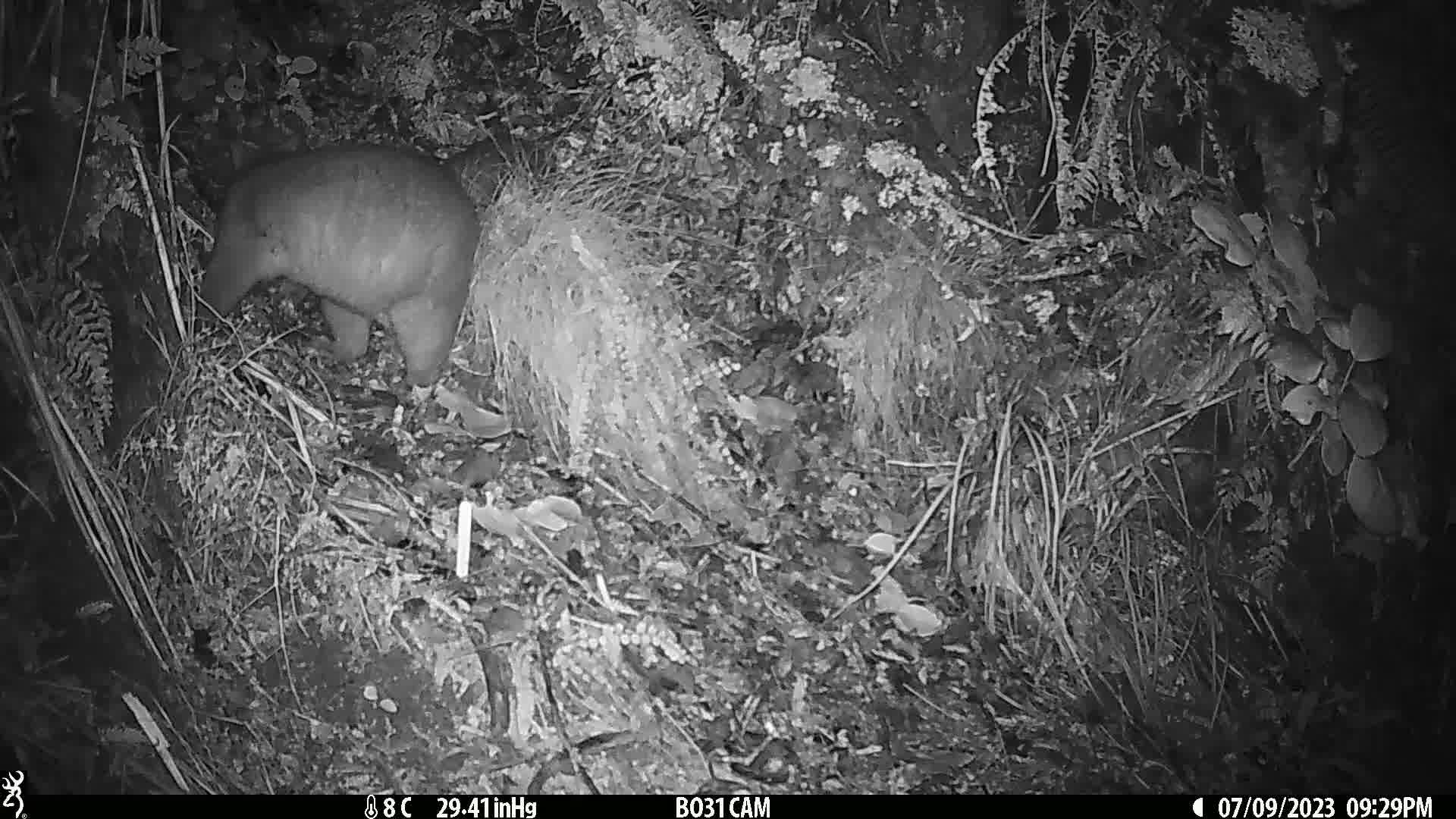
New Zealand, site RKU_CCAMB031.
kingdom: Animalia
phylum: Chordata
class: Mammalia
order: Diprotodontia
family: Phalangeridae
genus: Trichosurus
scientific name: Trichosurus vulpecula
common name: common brushtail possum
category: possum